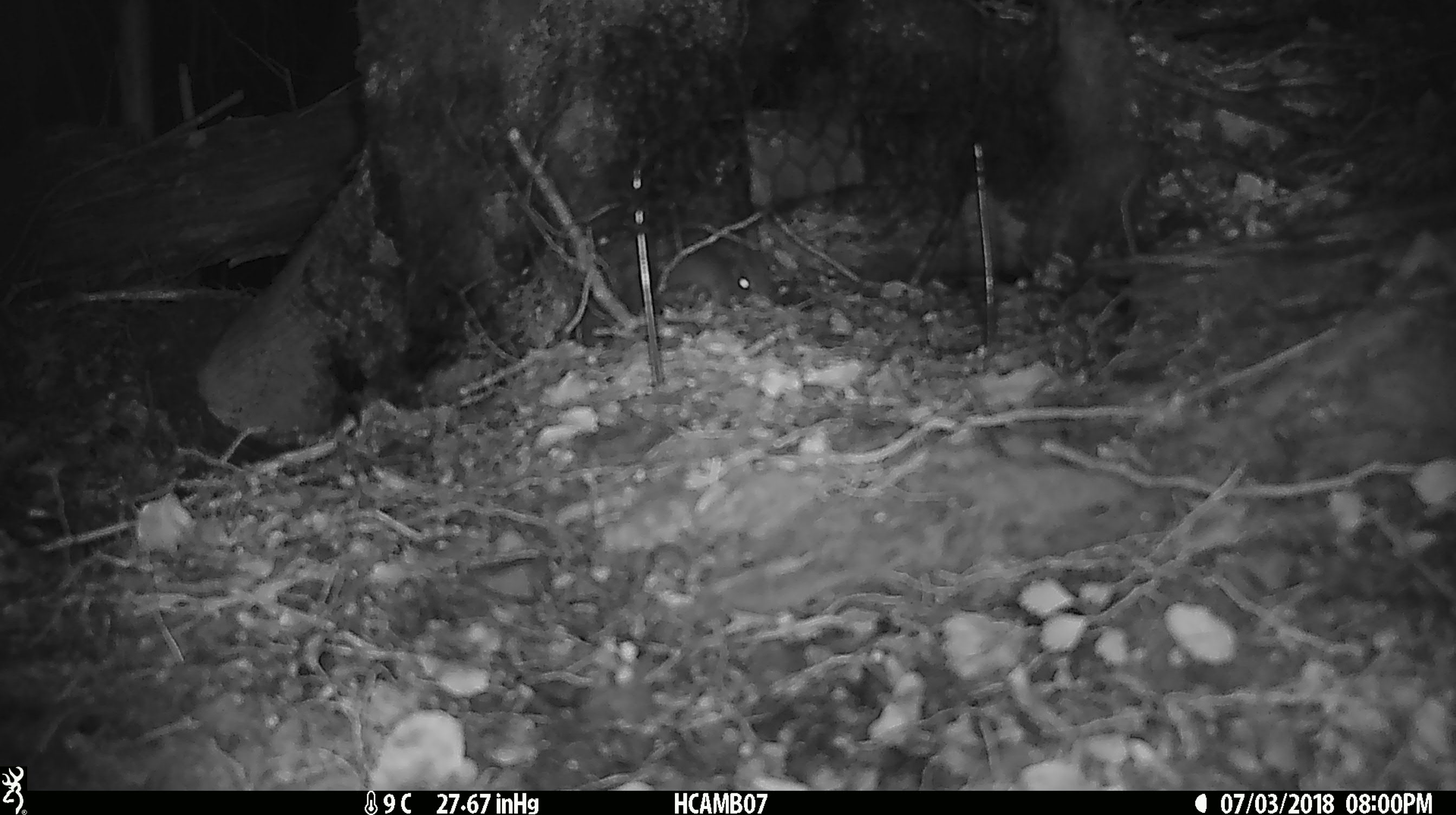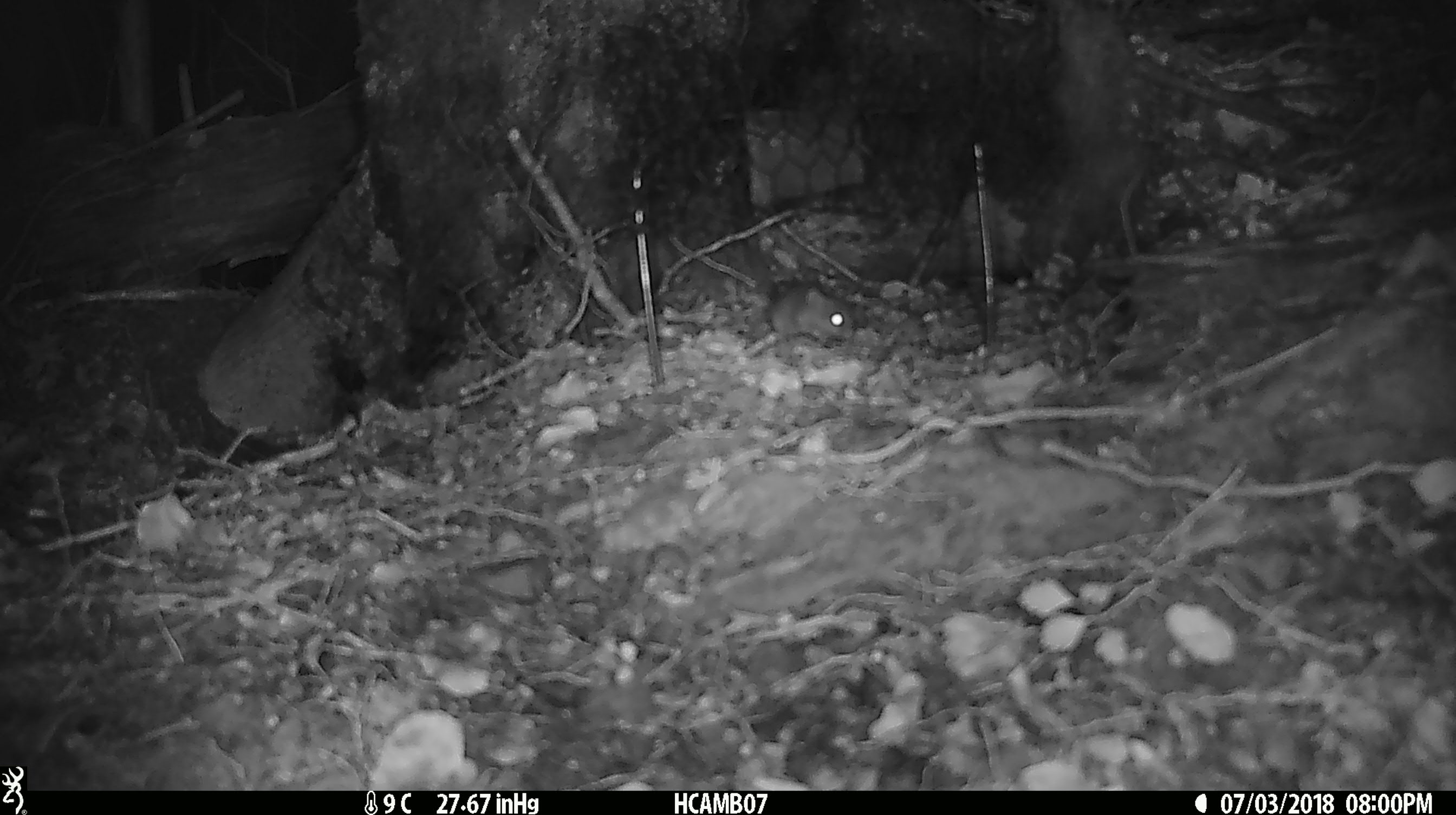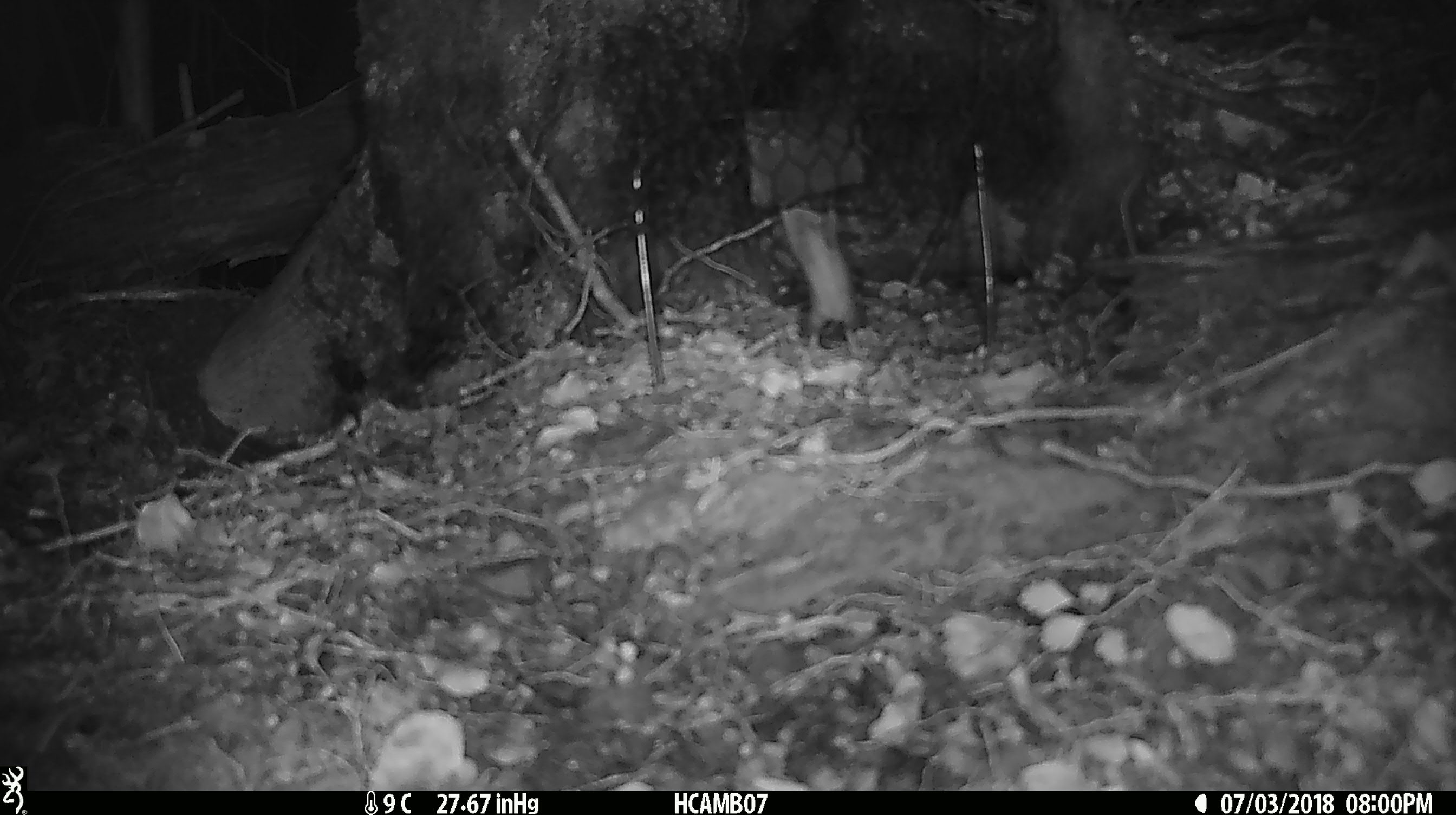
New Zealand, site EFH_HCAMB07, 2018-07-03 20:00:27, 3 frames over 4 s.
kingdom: Animalia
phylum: Chordata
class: Mammalia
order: Rodentia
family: Muridae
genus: Mus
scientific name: Mus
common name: mouse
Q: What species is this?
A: Mouse (Mus).